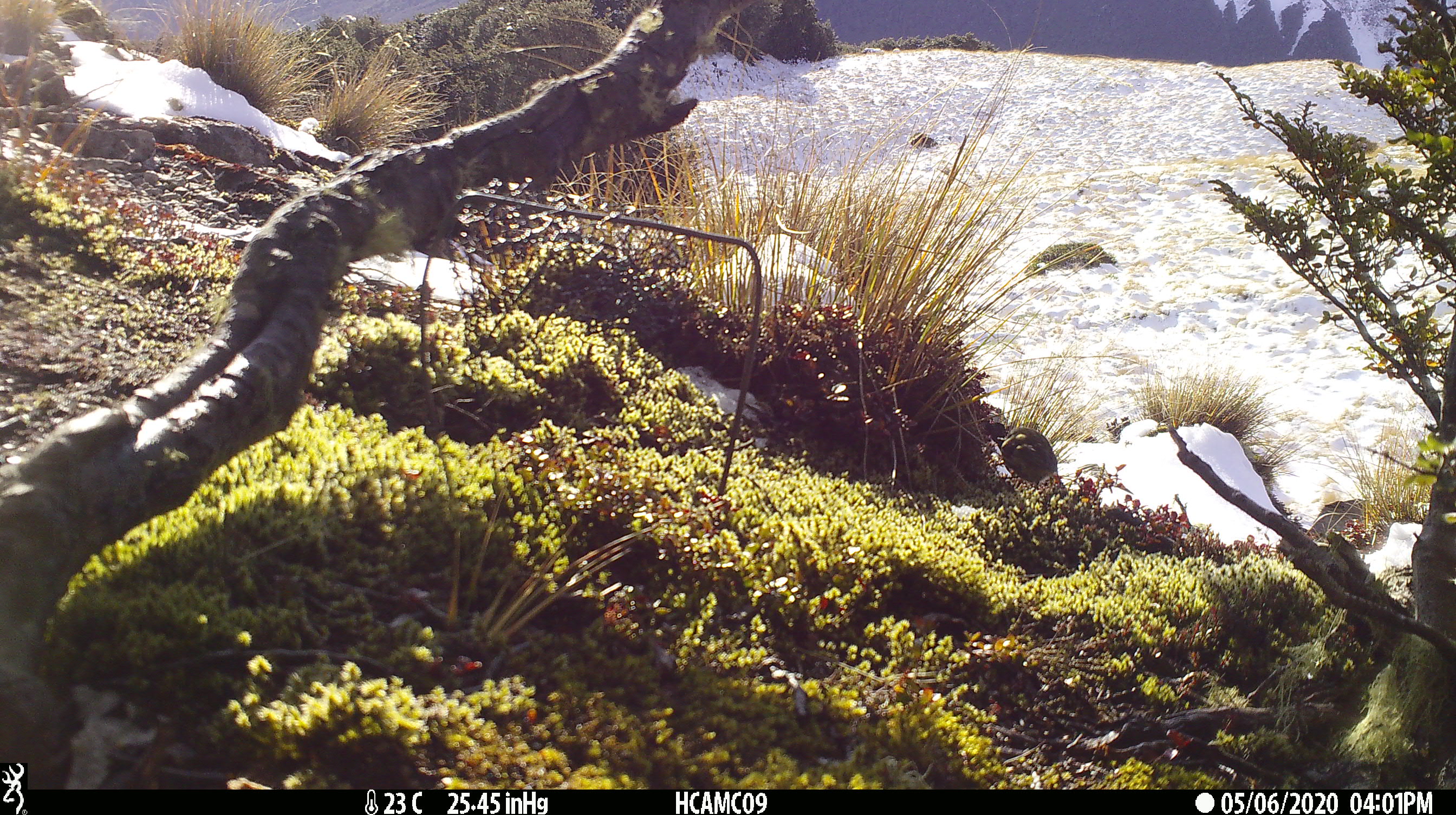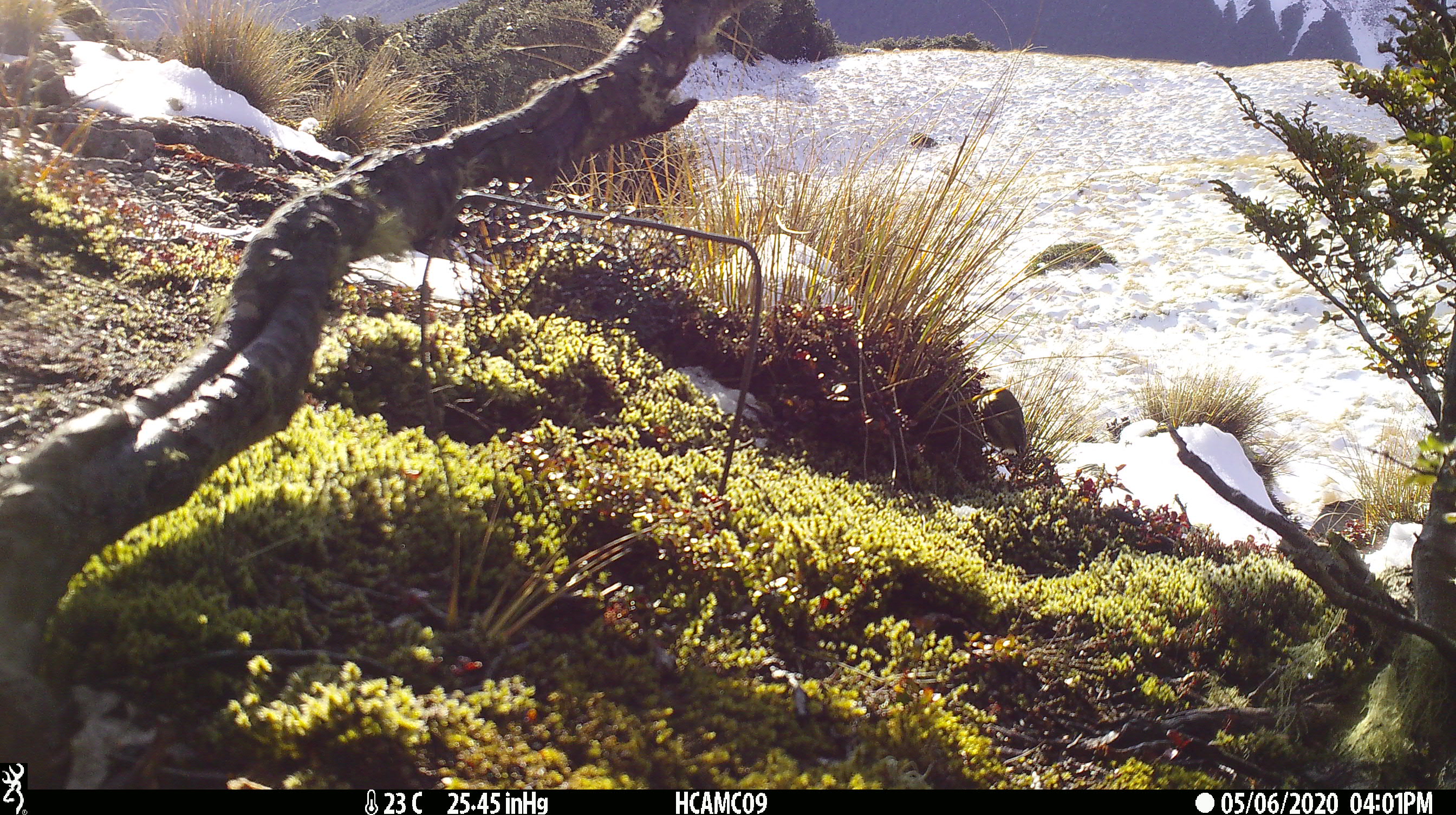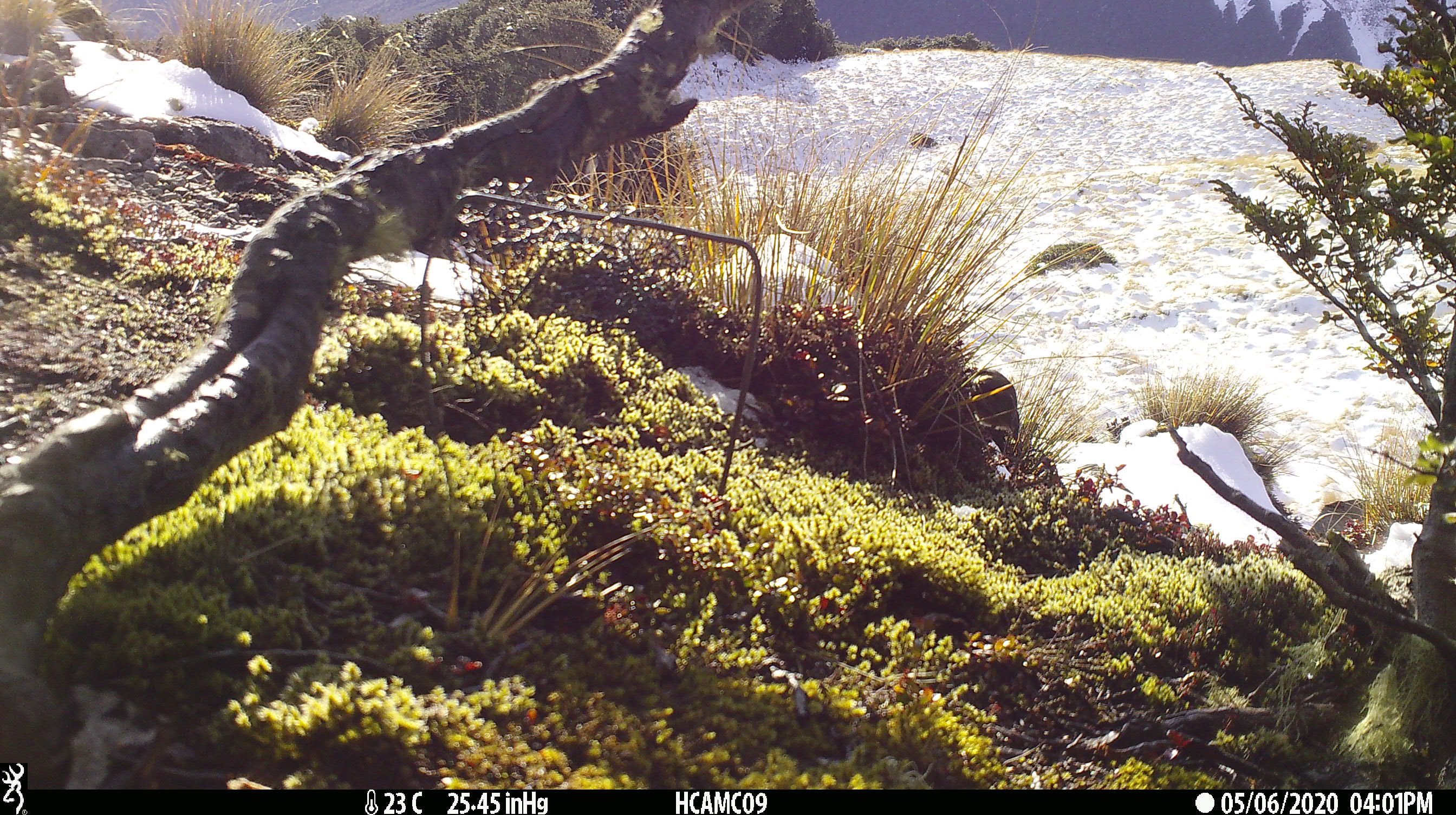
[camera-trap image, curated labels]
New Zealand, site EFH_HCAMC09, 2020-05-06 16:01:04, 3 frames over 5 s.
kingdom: Animalia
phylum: Chordata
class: Aves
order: Passeriformes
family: Acanthisittidae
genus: Acanthisitta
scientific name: Acanthisitta chloris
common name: rifleman